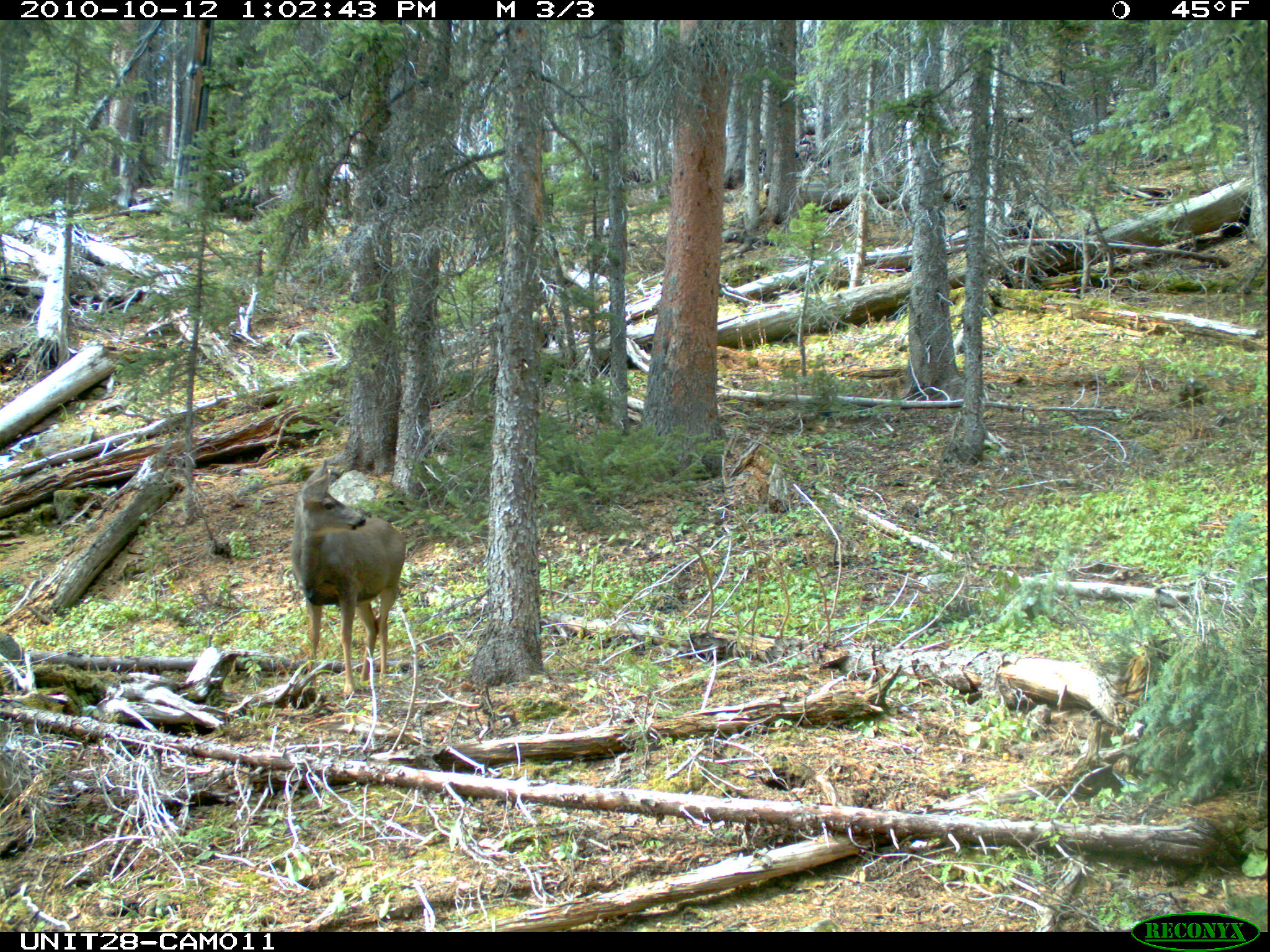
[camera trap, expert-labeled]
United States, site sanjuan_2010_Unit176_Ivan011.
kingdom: Animalia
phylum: Chordata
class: Mammalia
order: Artiodactyla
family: Cervidae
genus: Odocoileus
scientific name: Odocoileus hemionus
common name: mule deer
Odocoileus hemionus (mule deer).